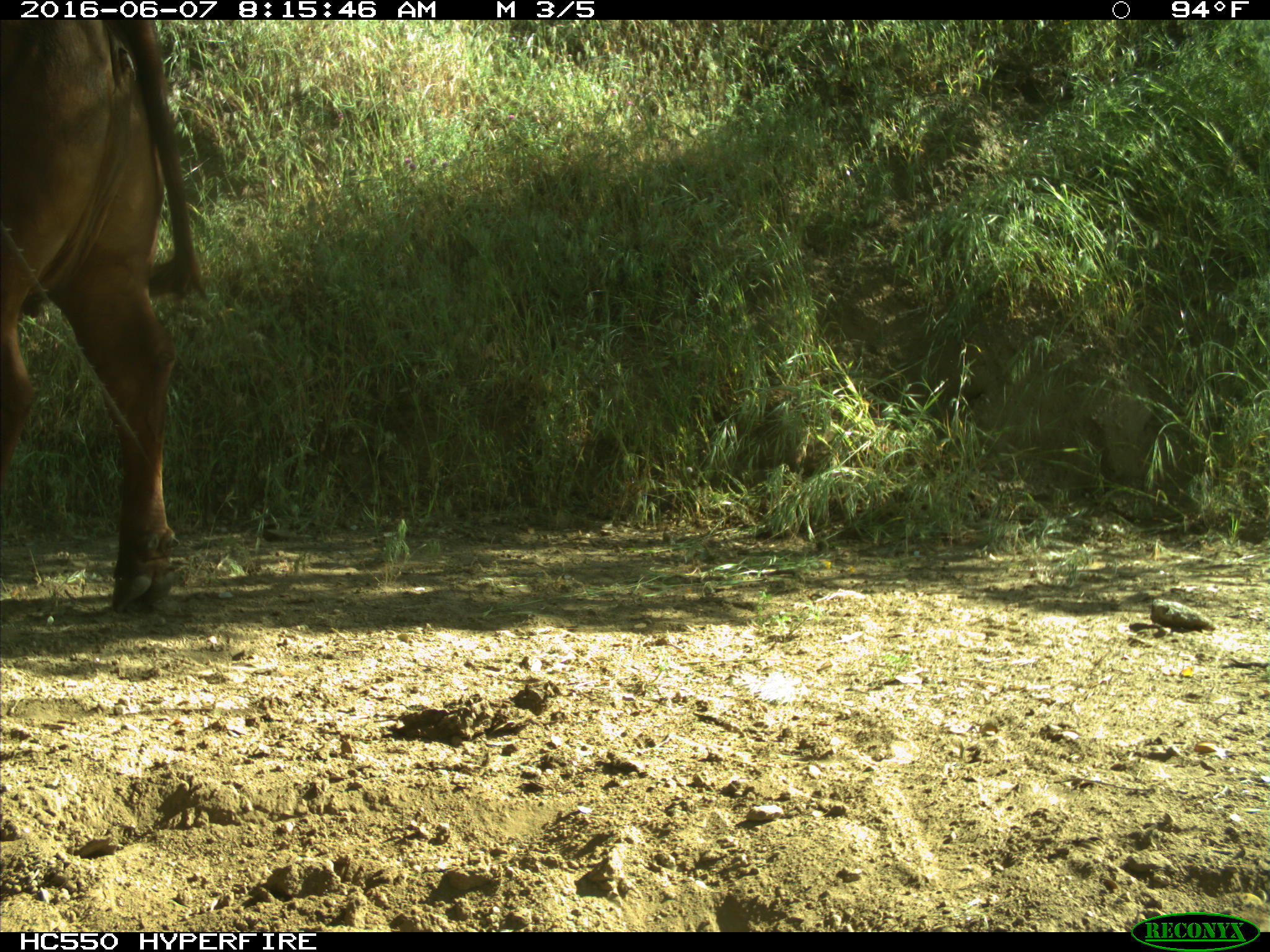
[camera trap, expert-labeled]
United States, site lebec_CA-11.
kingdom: Animalia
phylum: Chordata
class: Mammalia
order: Artiodactyla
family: Bovidae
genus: Bos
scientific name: Bos taurus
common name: domestic cow